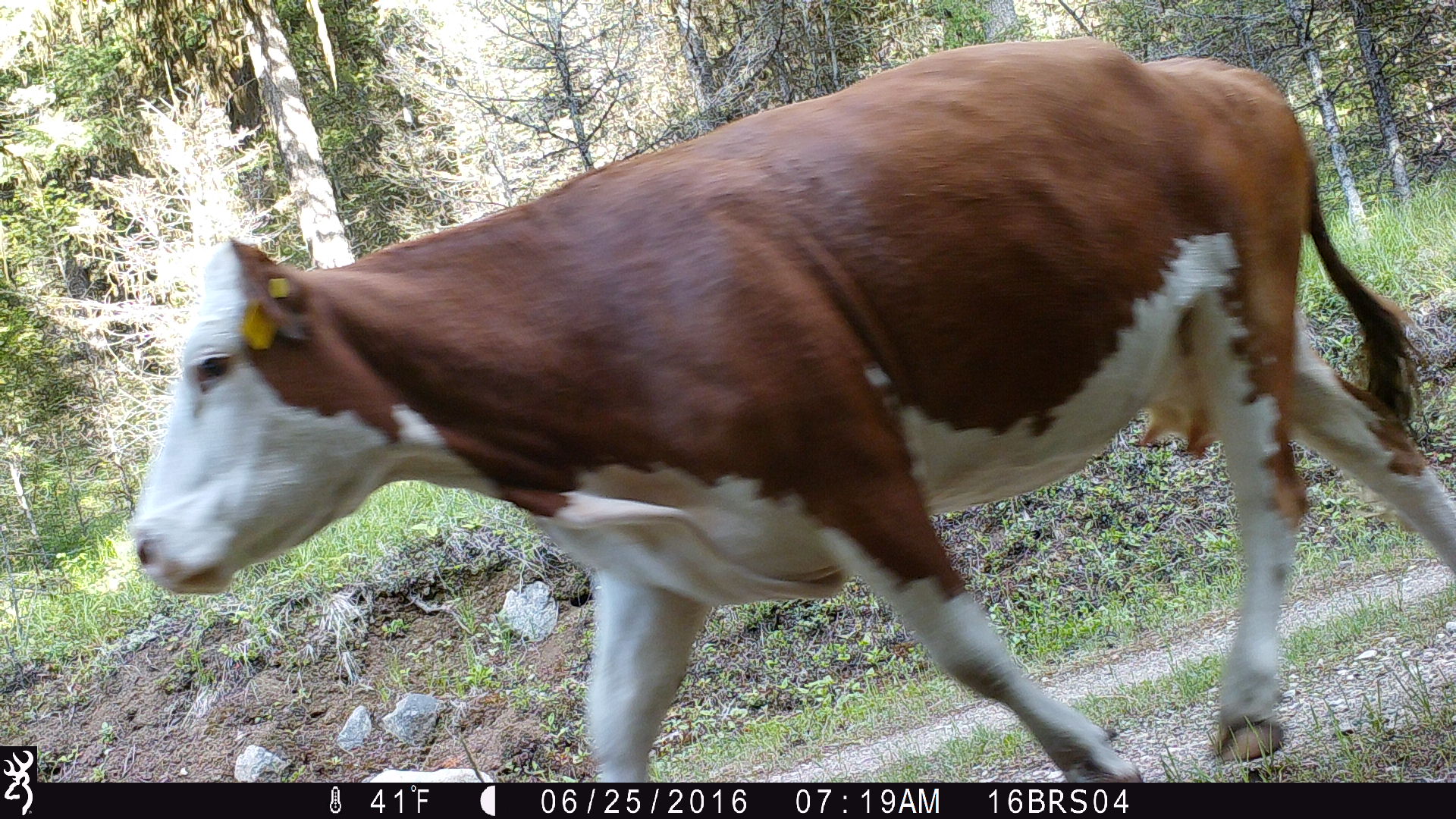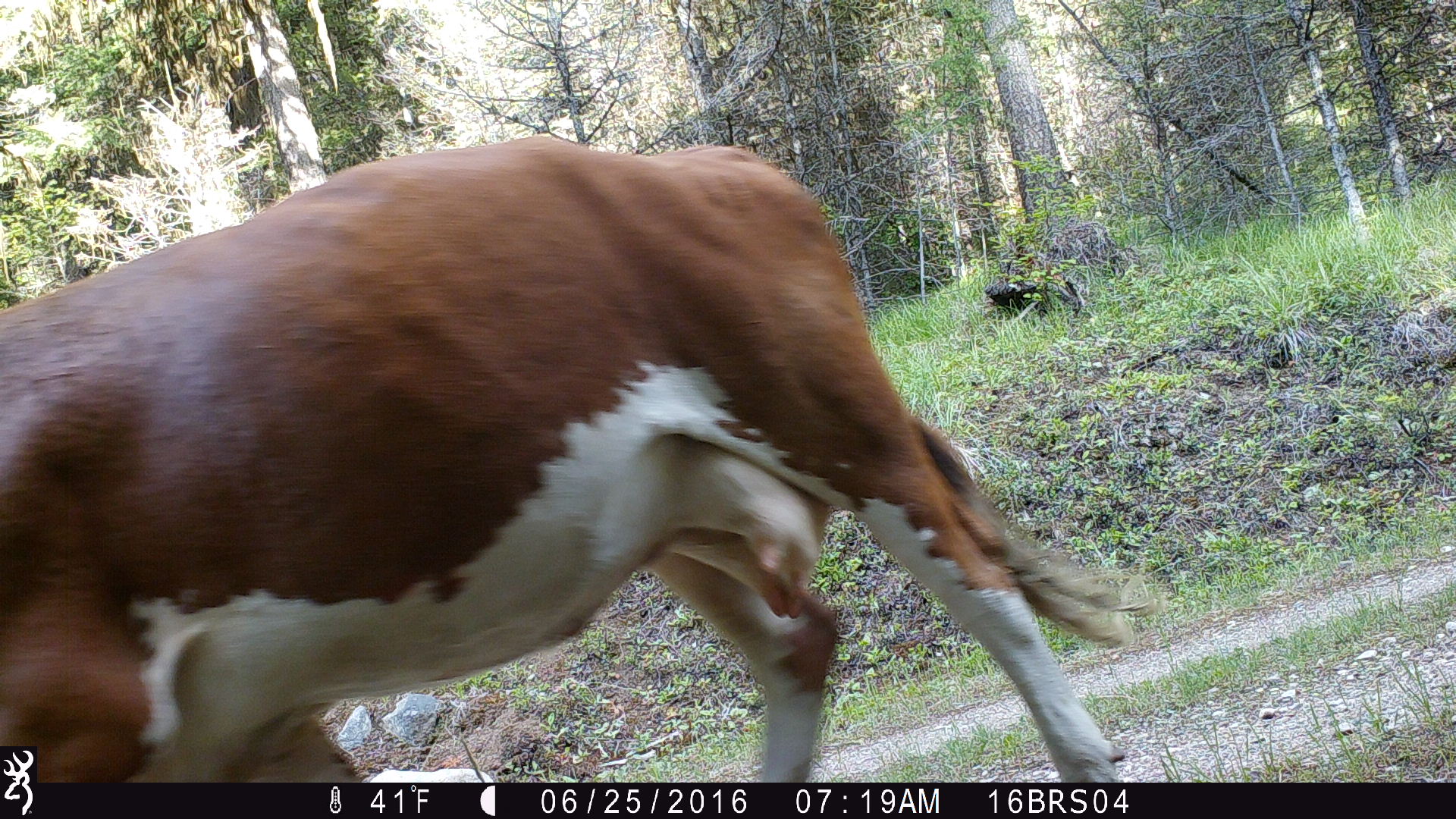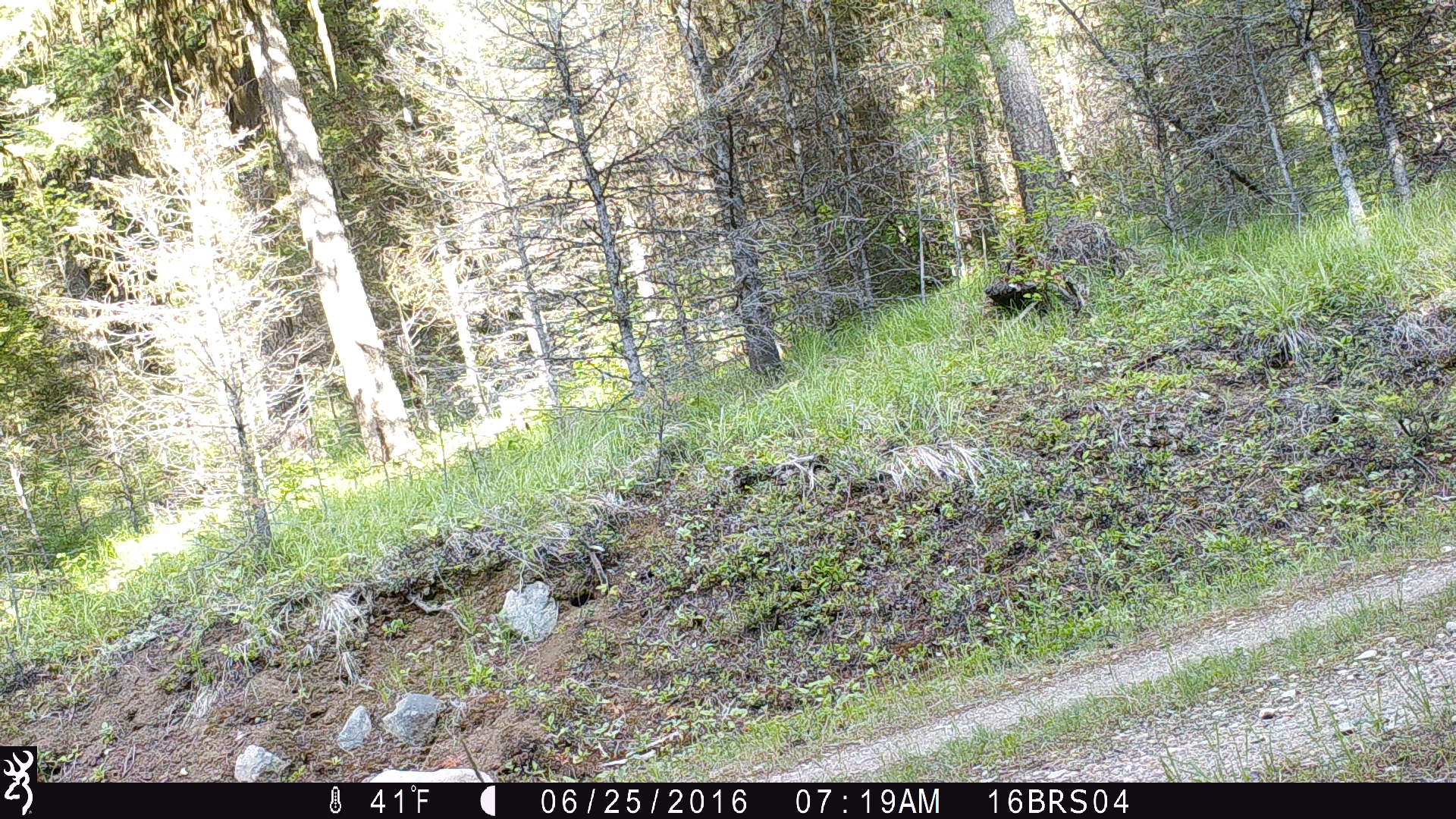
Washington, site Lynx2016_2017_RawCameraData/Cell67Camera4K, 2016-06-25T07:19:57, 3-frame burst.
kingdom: Animalia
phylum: Chordata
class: Mammalia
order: Artiodactyla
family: Bovidae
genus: Bos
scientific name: Bos taurus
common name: domestic cattle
Domestic cattle (Bos taurus). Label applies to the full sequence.